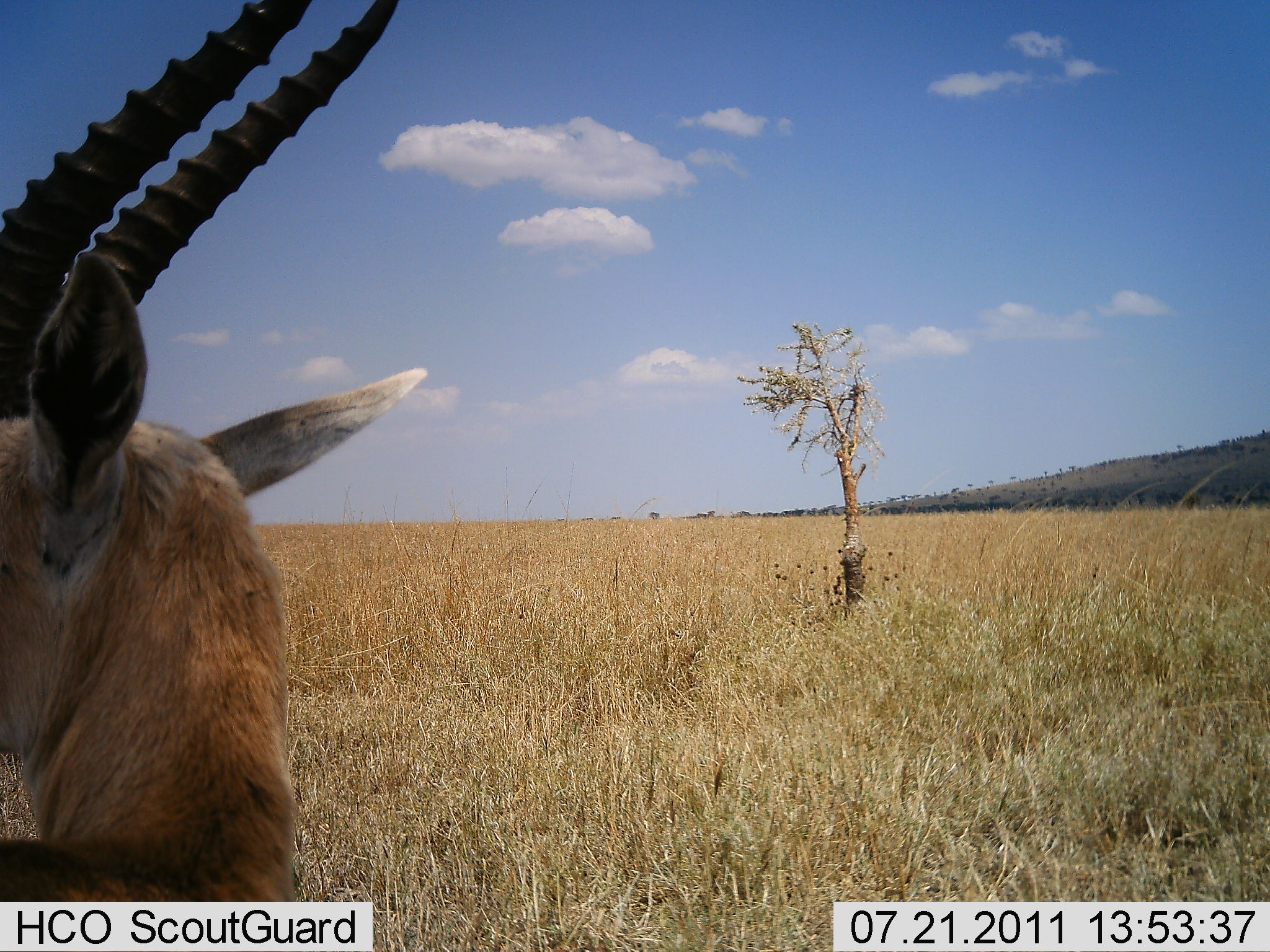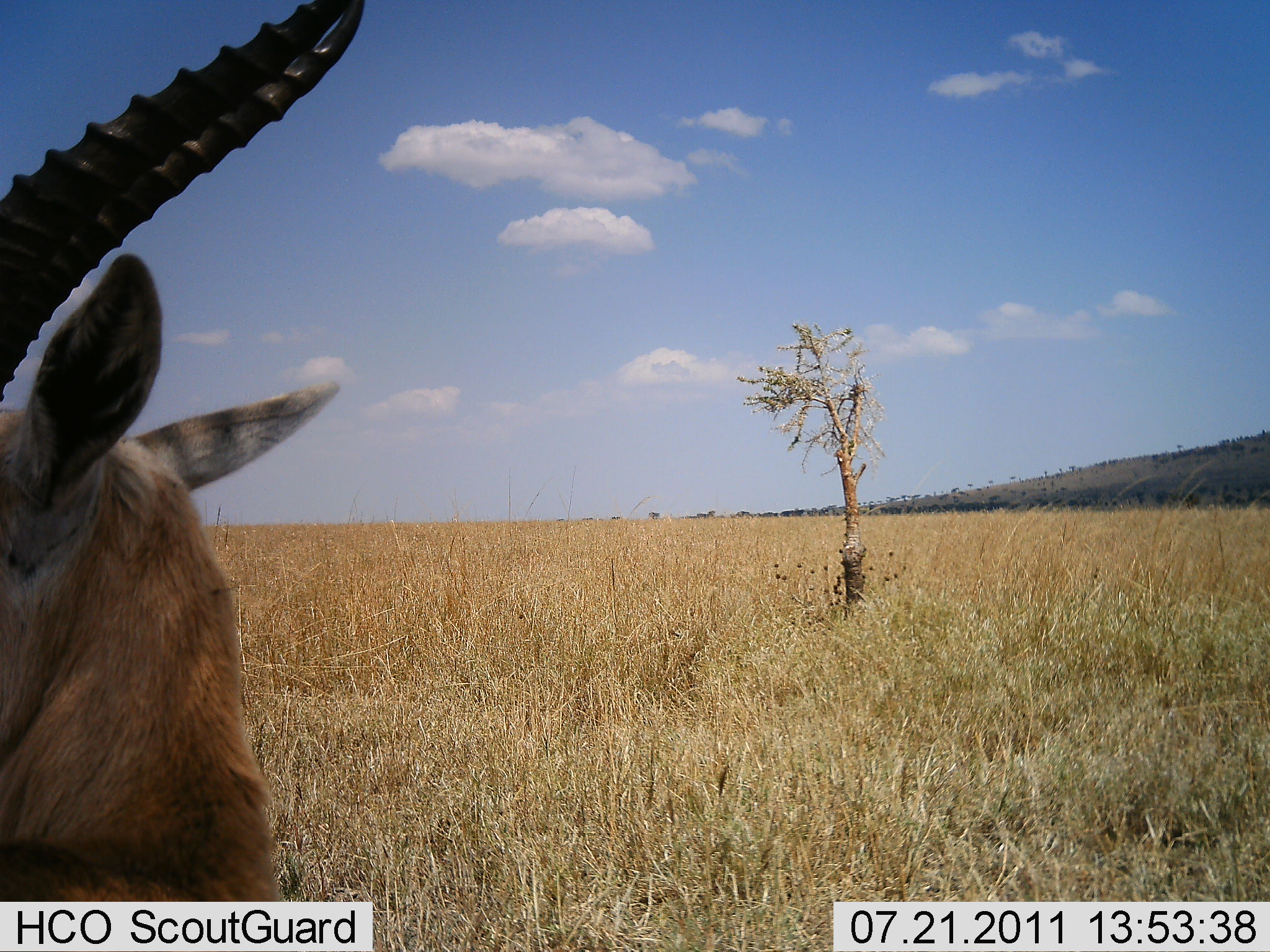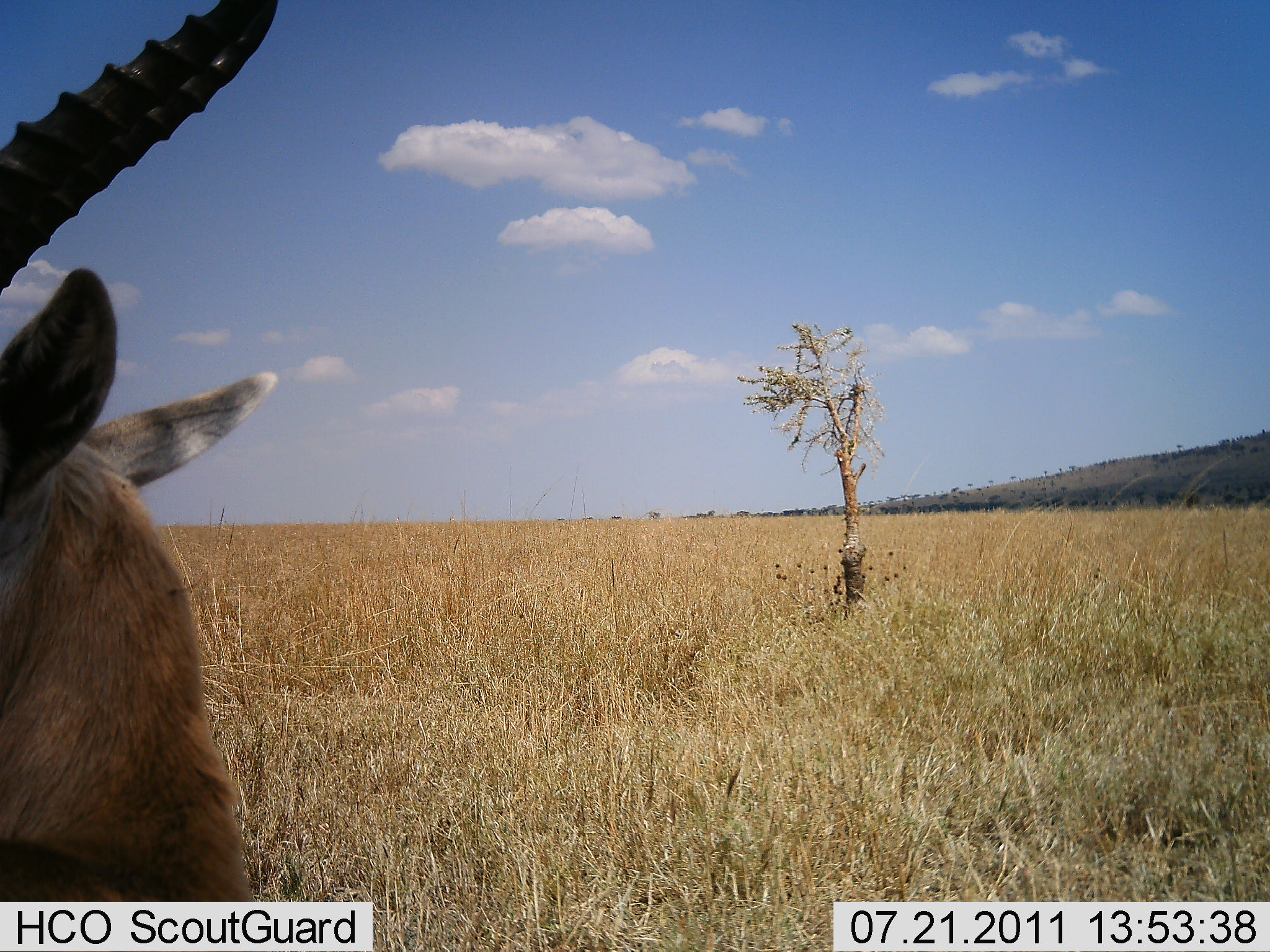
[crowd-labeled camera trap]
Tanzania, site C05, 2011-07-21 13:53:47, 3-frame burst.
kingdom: Animalia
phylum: Chordata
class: Mammalia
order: Artiodactyla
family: Bovidae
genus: Eudorcas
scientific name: Eudorcas thomsonii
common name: thomson's gazelle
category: gazellethomsons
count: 1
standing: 82%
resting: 18%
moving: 0%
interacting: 0%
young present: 0%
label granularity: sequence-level